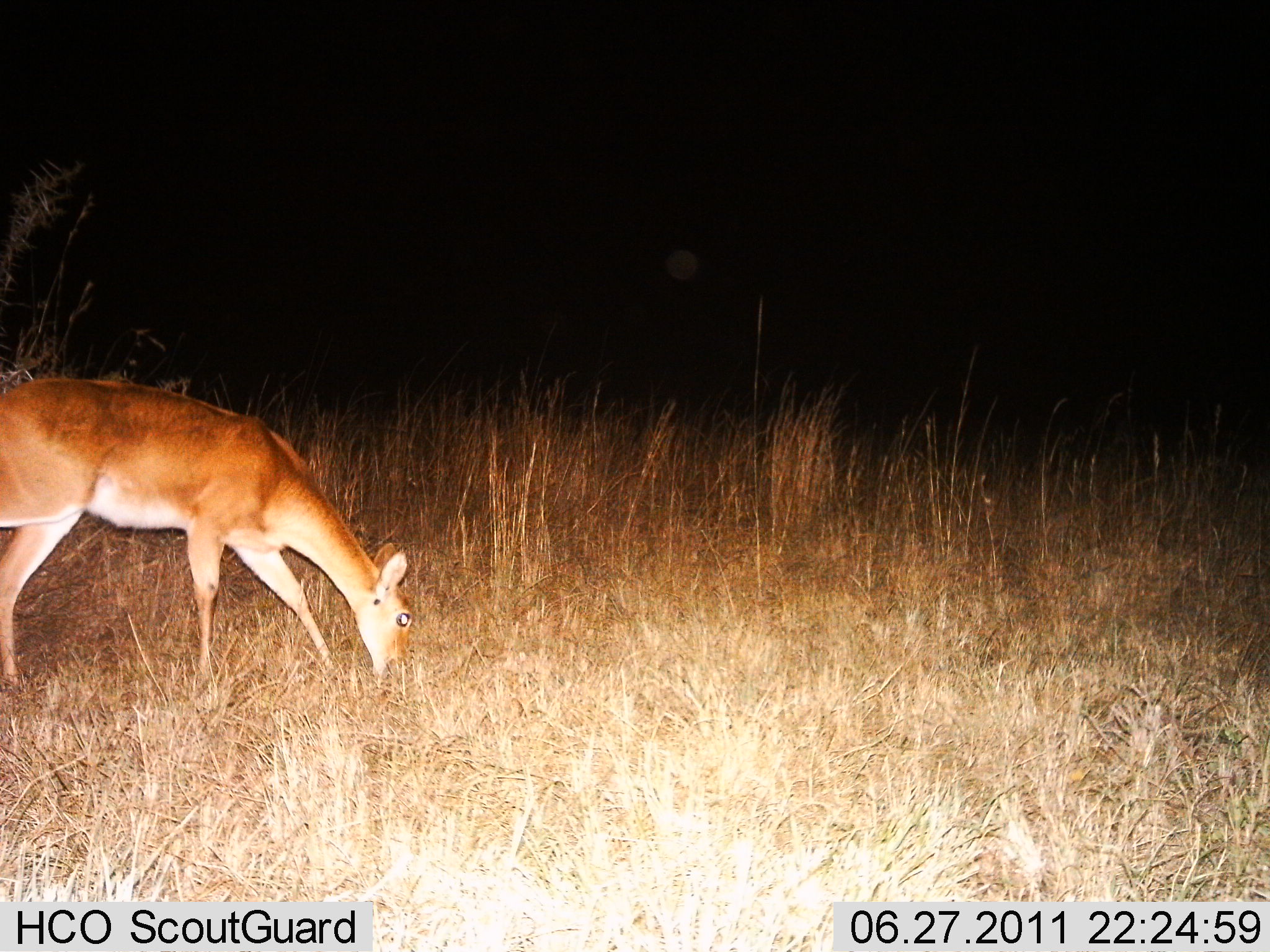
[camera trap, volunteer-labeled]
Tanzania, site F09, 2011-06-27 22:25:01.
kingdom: Animalia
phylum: Chordata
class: Mammalia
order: Artiodactyla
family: Bovidae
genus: Redunca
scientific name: Redunca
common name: reedbuck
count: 1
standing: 15%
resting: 0%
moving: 8%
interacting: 0%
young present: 0%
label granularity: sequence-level